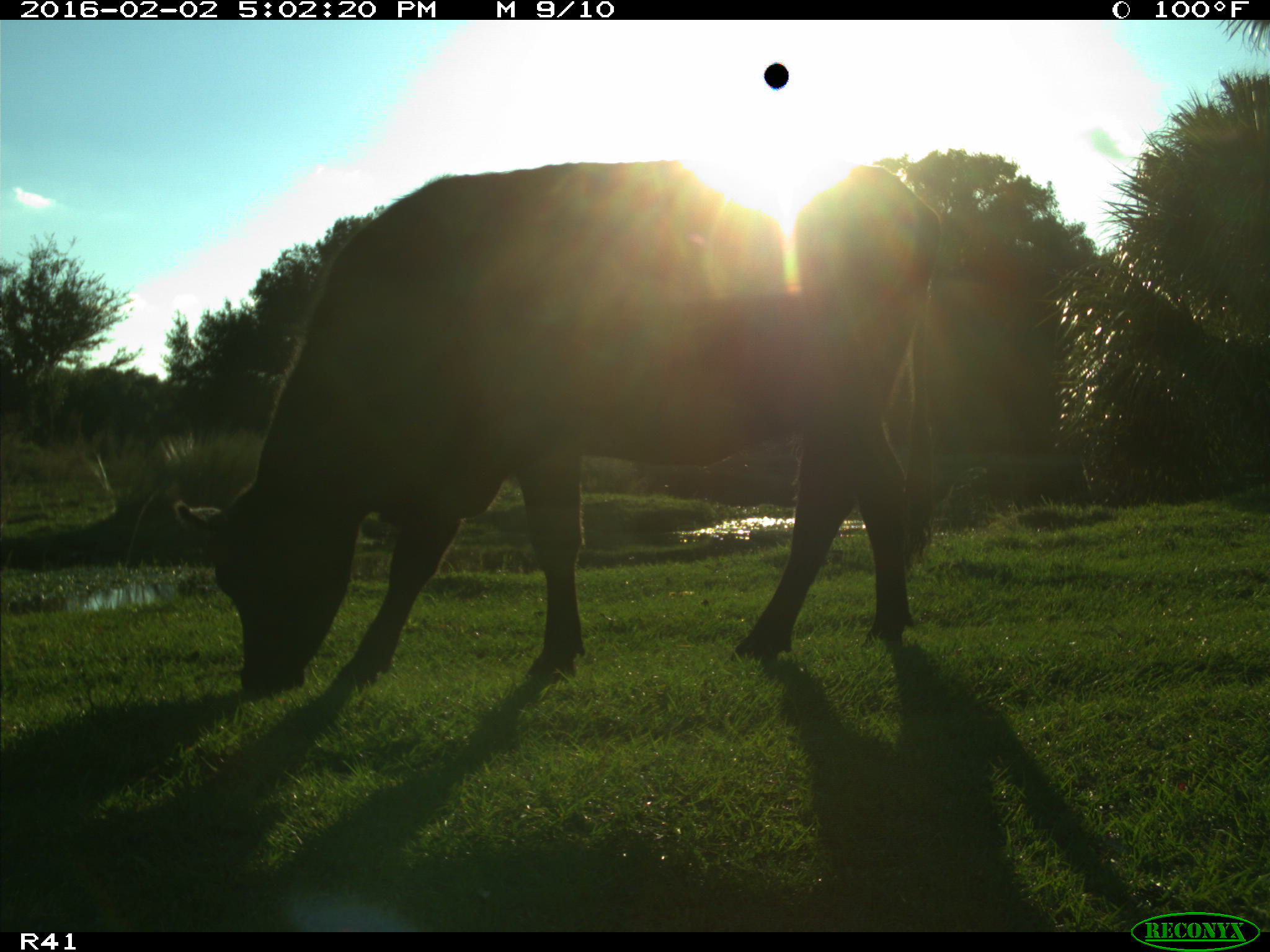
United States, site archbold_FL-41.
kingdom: Animalia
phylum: Chordata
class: Mammalia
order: Artiodactyla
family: Bovidae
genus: Bos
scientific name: Bos taurus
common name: domestic cow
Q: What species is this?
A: Bos taurus (domestic cow).